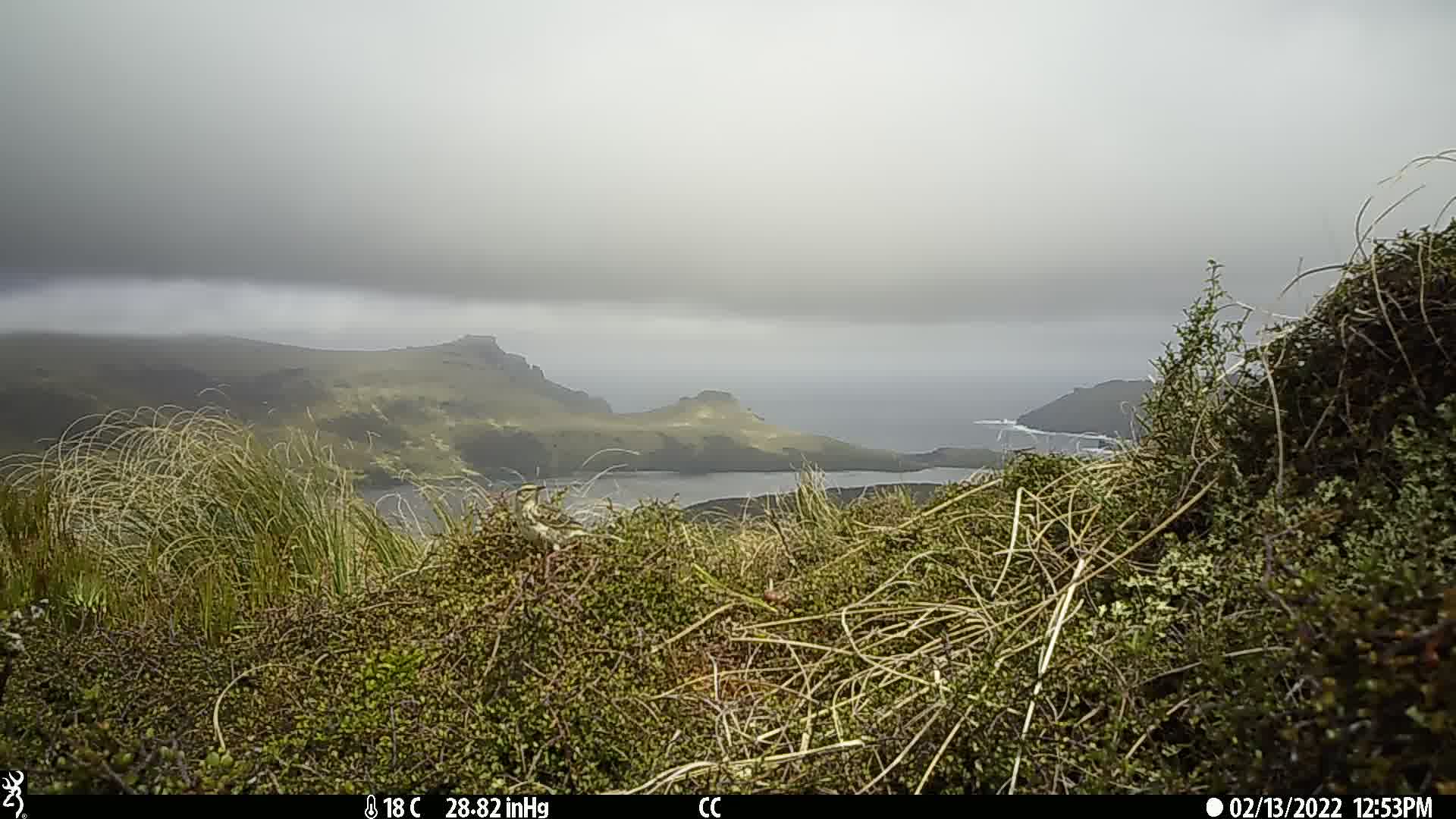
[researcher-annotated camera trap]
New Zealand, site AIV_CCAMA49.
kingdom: Animalia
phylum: Chordata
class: Aves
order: Passeriformes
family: Motacillidae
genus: Anthus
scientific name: Anthus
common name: pipit